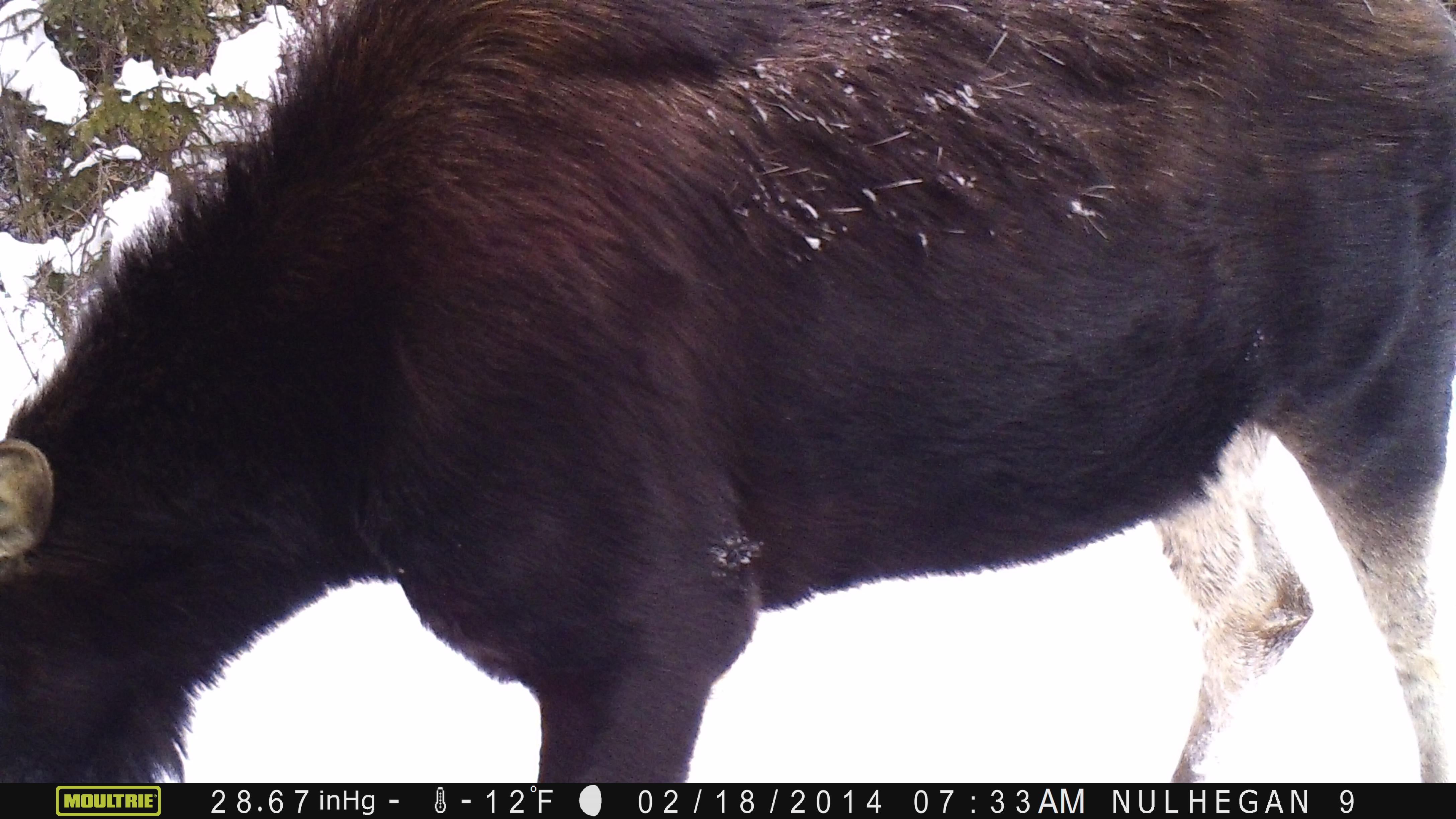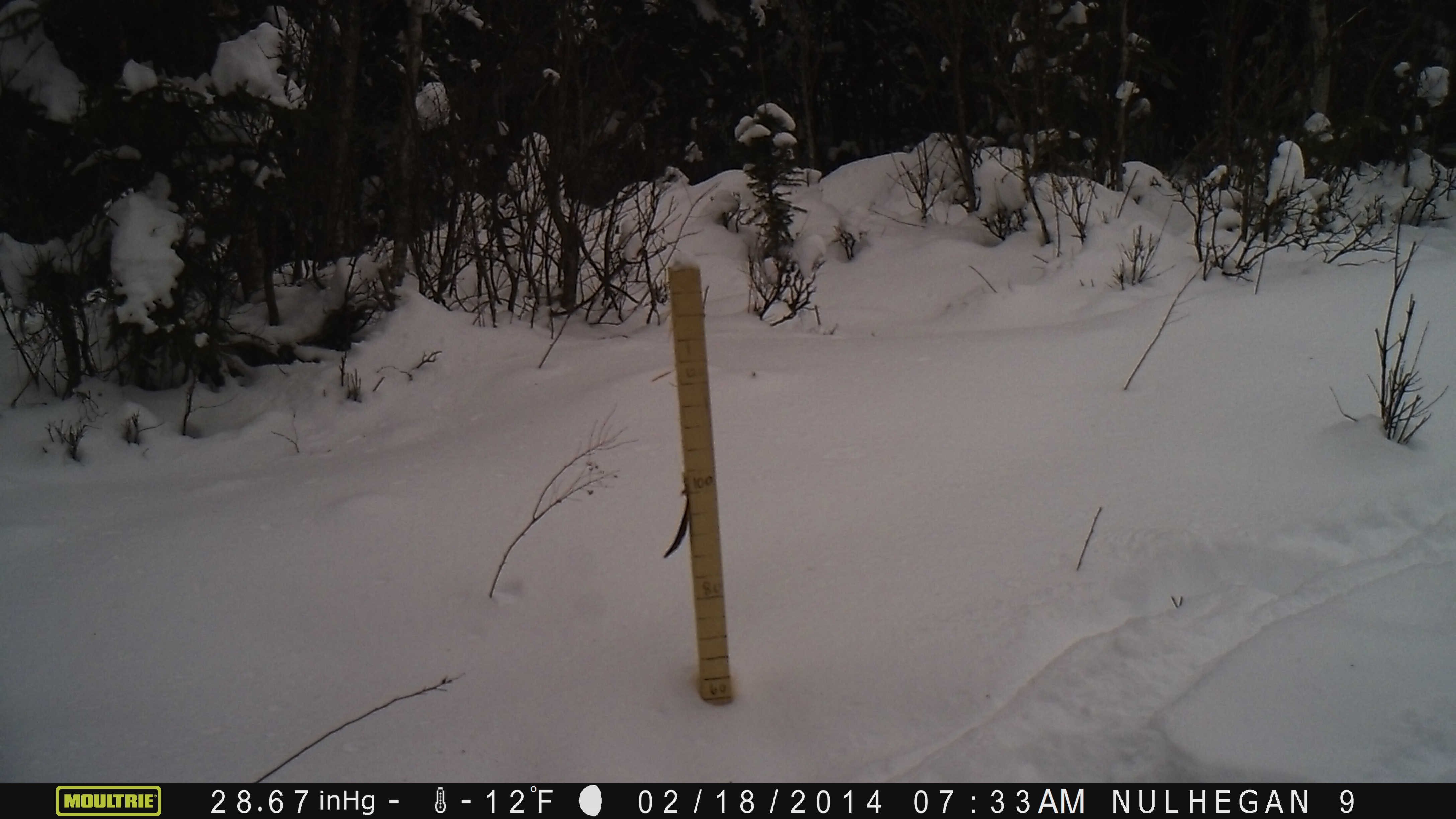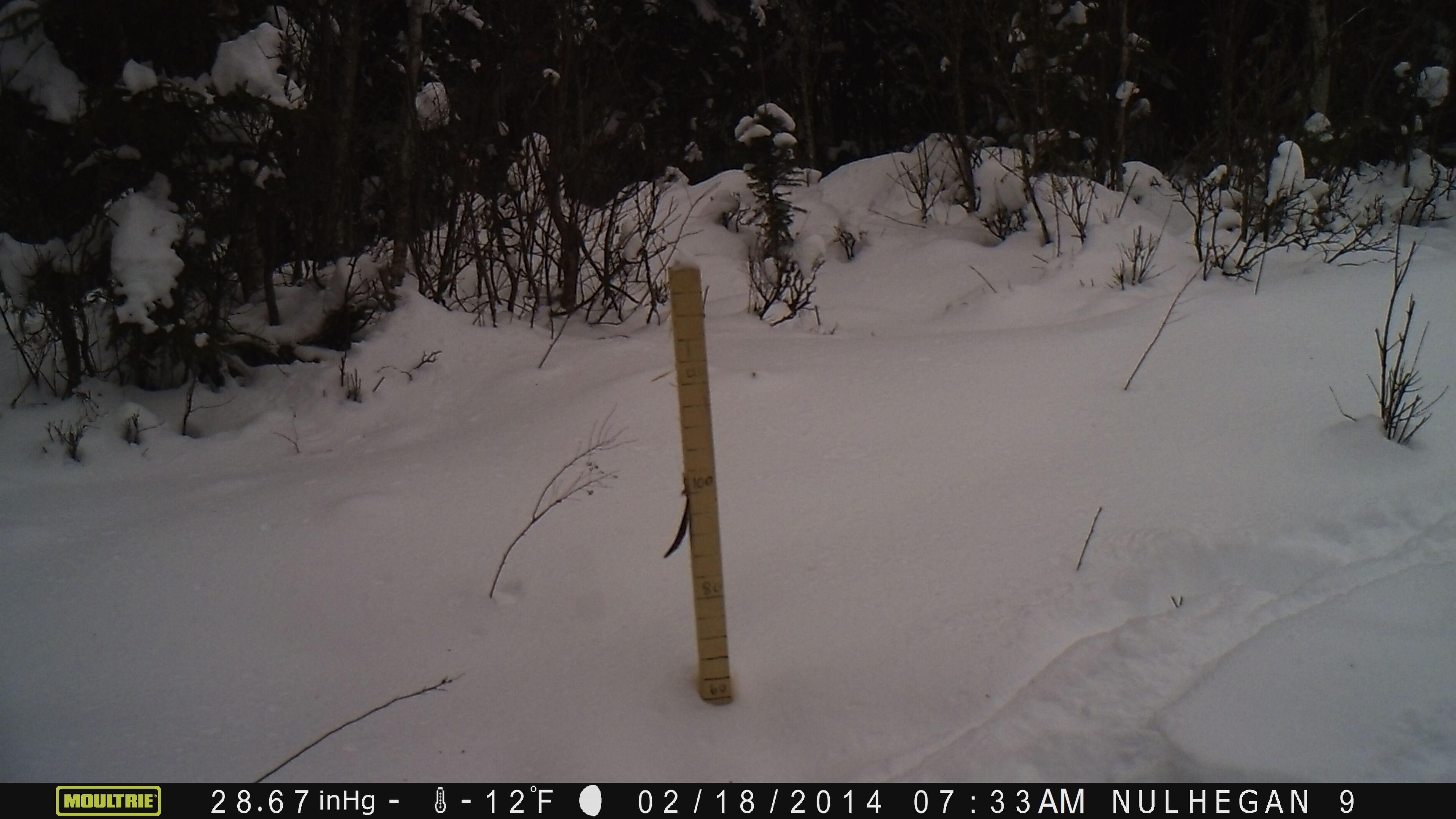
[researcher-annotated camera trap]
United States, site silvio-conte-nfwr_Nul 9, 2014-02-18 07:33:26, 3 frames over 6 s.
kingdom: Animalia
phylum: Chordata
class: Mammalia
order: Artiodactyla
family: Cervidae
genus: Alces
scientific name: Alces alces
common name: moose